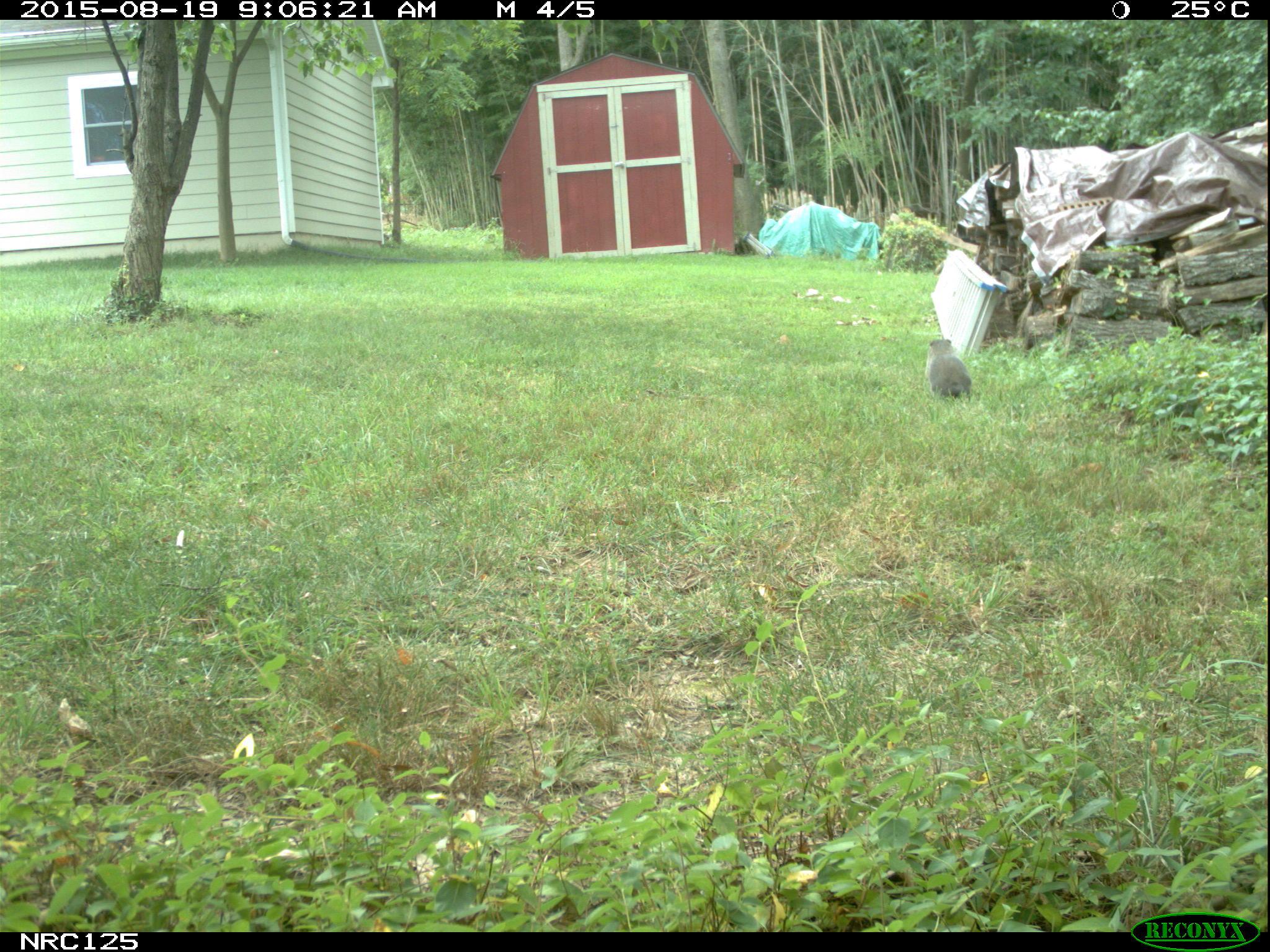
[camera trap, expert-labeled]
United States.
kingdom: Animalia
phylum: Chordata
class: Mammalia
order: Rodentia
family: Sciuridae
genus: Marmota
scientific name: Marmota monax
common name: woodchuck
Woodchuck (Marmota monax).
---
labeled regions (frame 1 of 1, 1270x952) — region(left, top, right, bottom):
Woodchuck: region(925, 332, 981, 406)